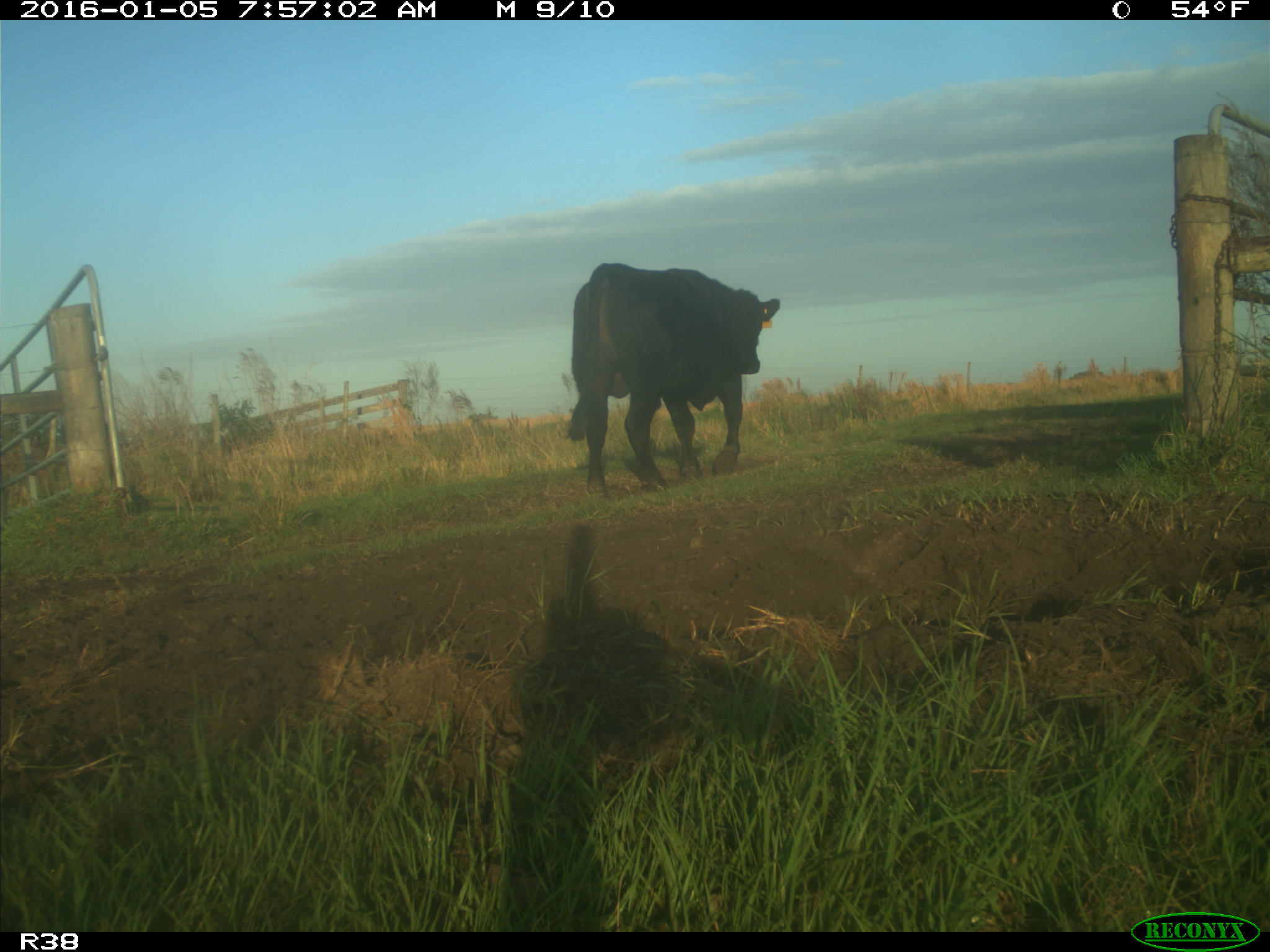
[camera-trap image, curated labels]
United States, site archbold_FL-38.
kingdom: Animalia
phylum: Chordata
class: Mammalia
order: Artiodactyla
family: Bovidae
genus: Bos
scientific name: Bos taurus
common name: domestic cow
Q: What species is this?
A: Bos taurus (domestic cow).